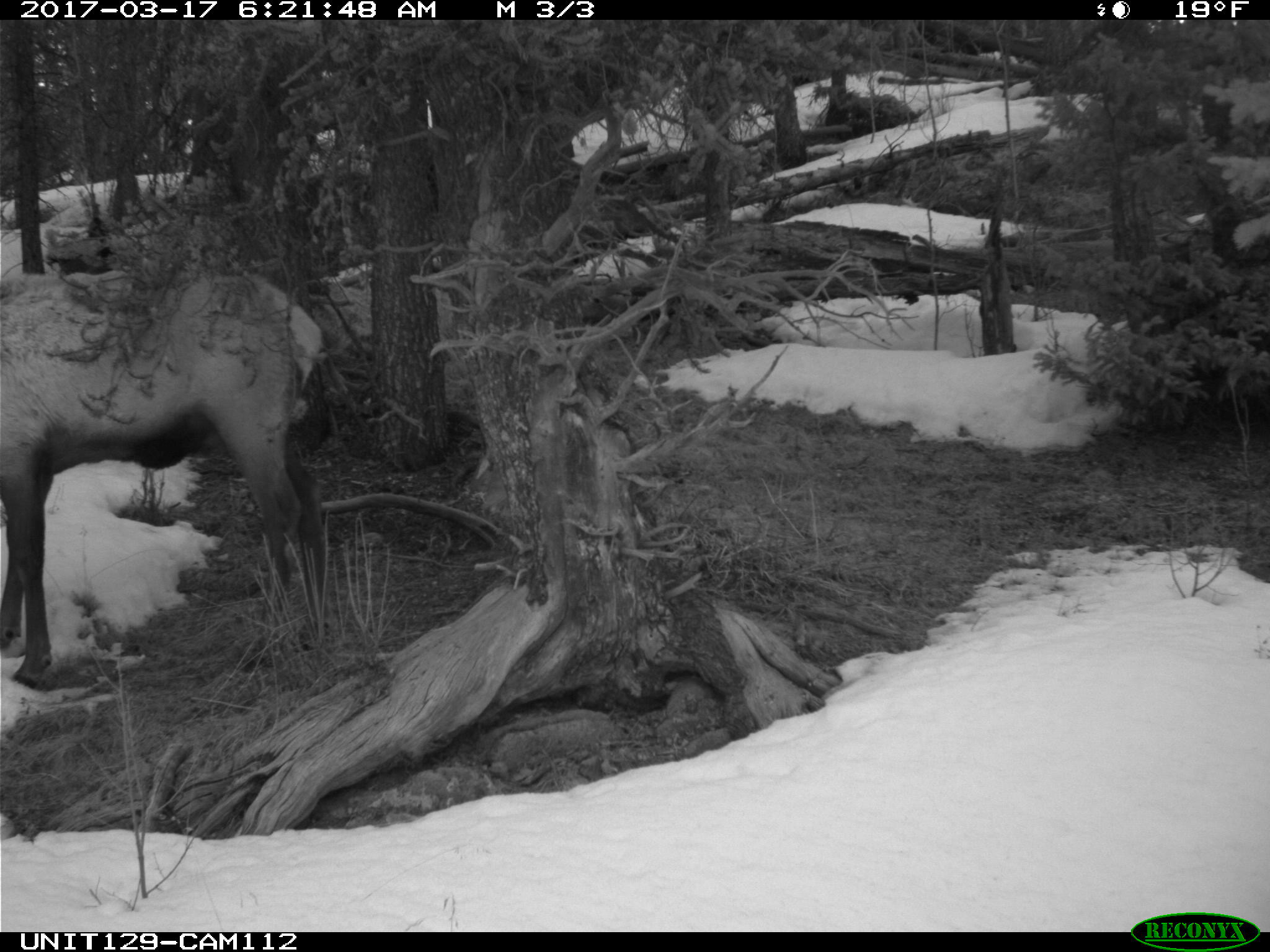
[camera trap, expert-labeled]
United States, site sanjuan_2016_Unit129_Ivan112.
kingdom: Animalia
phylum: Chordata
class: Mammalia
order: Artiodactyla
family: Cervidae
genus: Cervus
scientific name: Cervus elaphus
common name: red deer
Cervus elaphus (red deer).